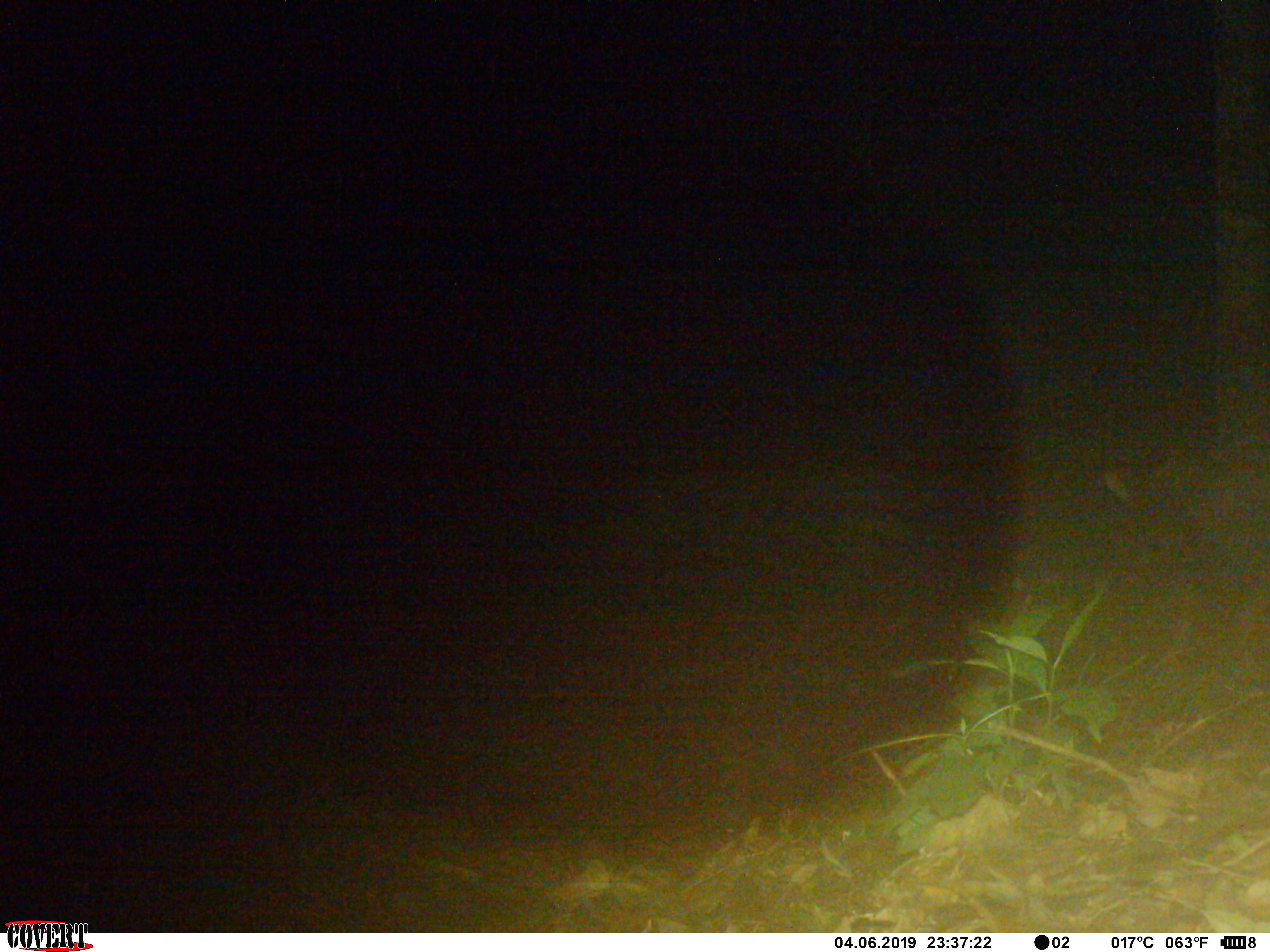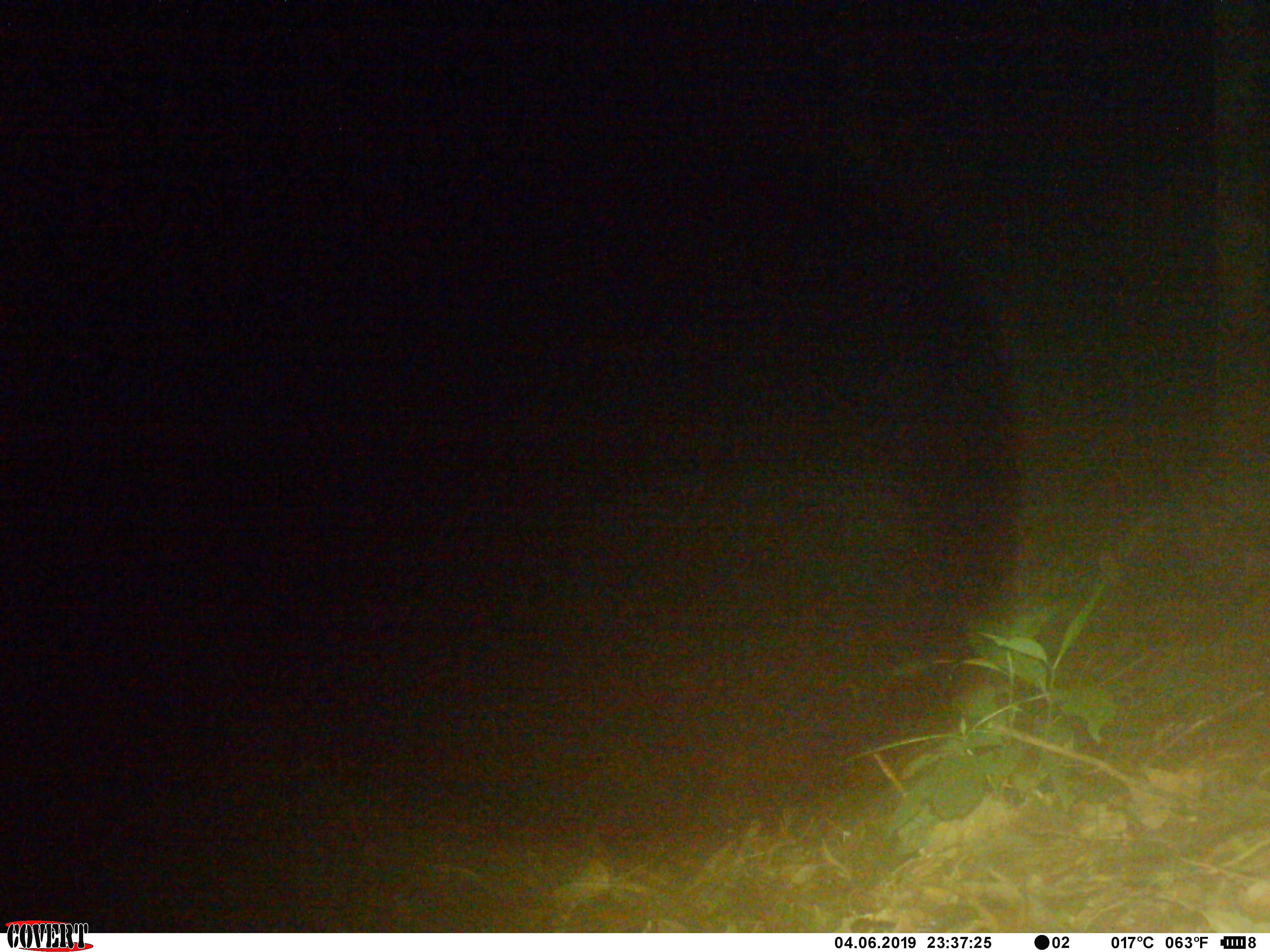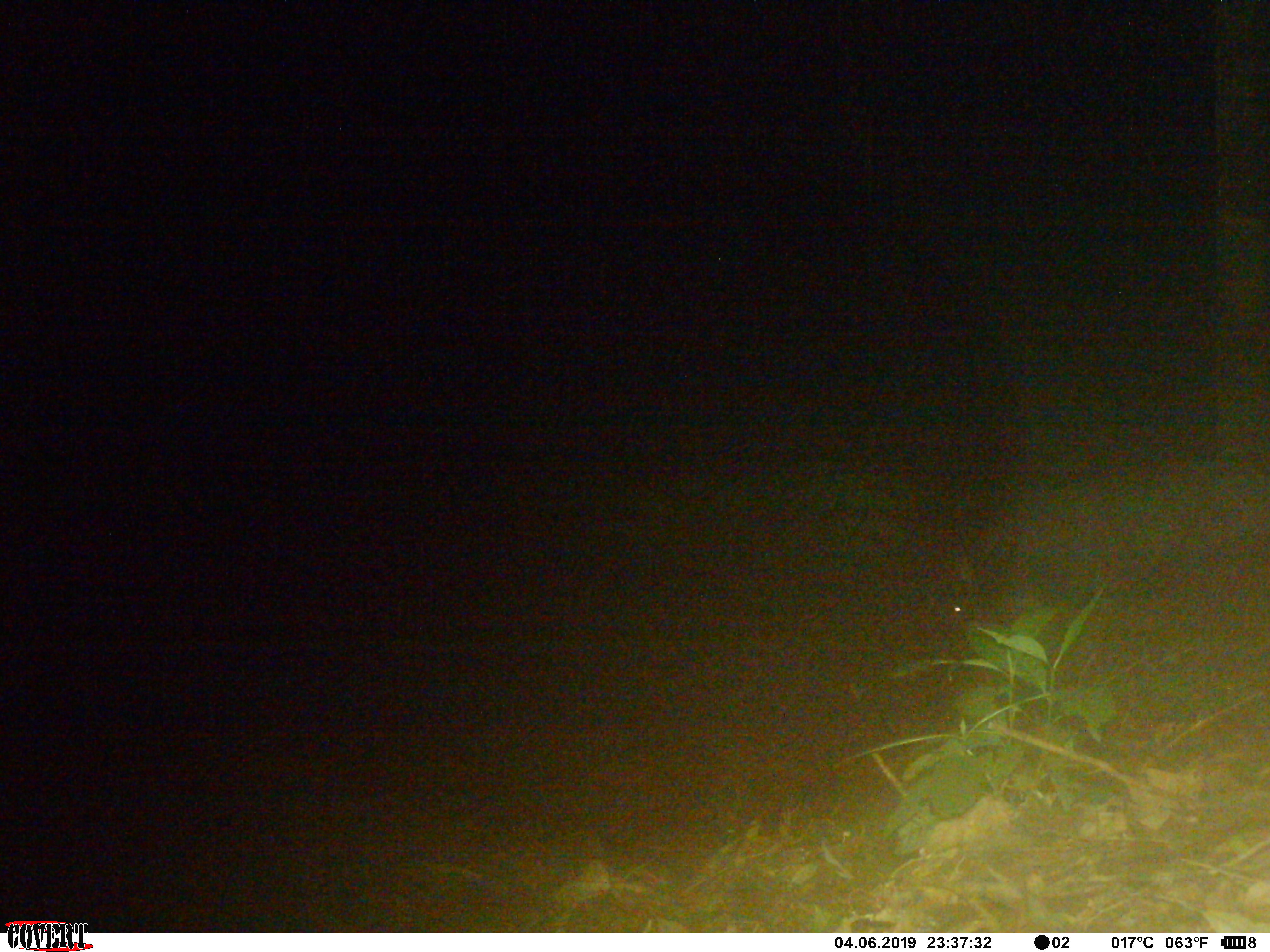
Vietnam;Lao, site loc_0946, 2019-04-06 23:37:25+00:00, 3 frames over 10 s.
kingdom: Animalia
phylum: Chordata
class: Mammalia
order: Artiodactyla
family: Bovidae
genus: Capricornis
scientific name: Capricornis sumatraensis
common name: chinese serow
Chinese serow (Capricornis sumatraensis). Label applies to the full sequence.